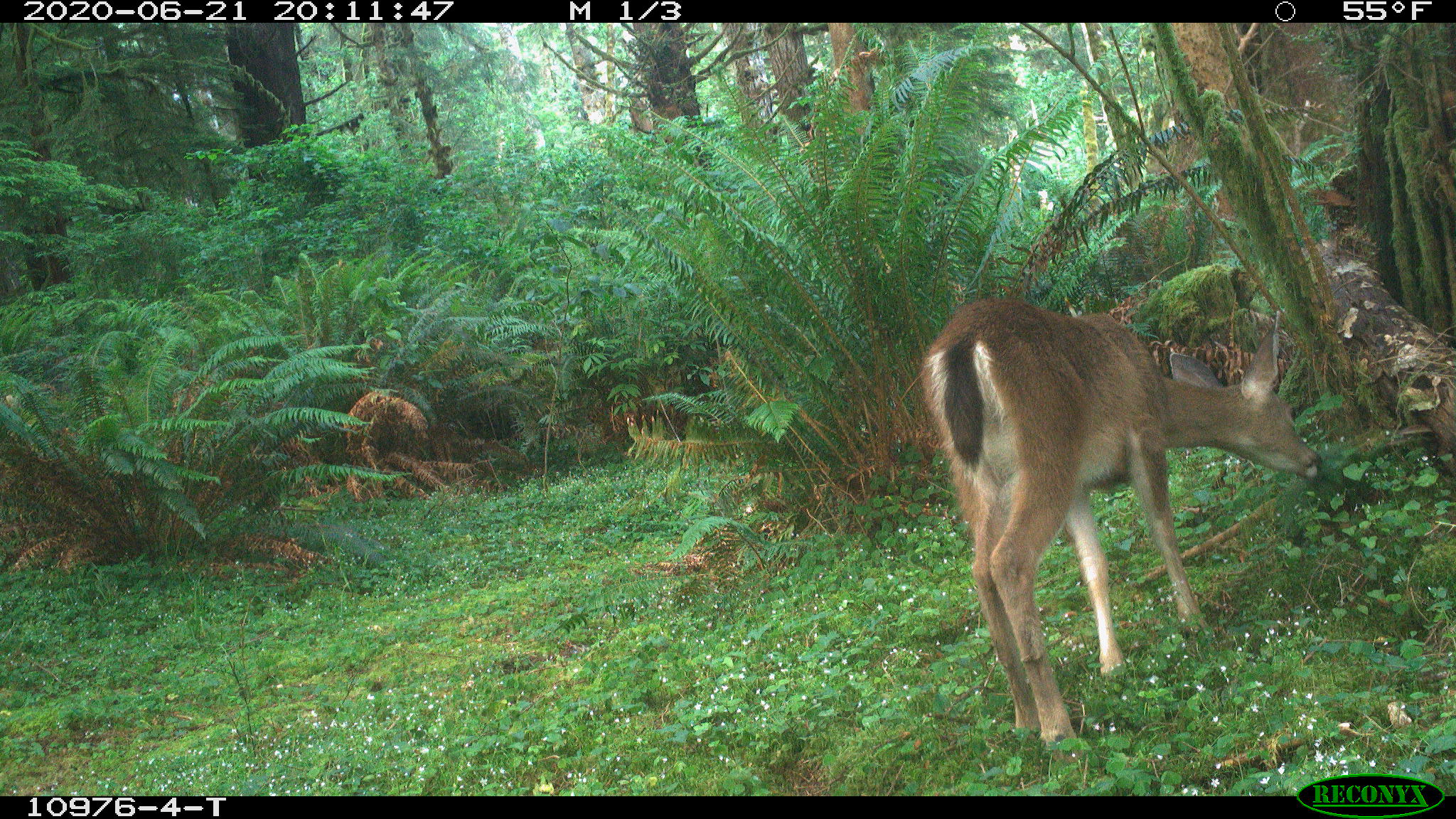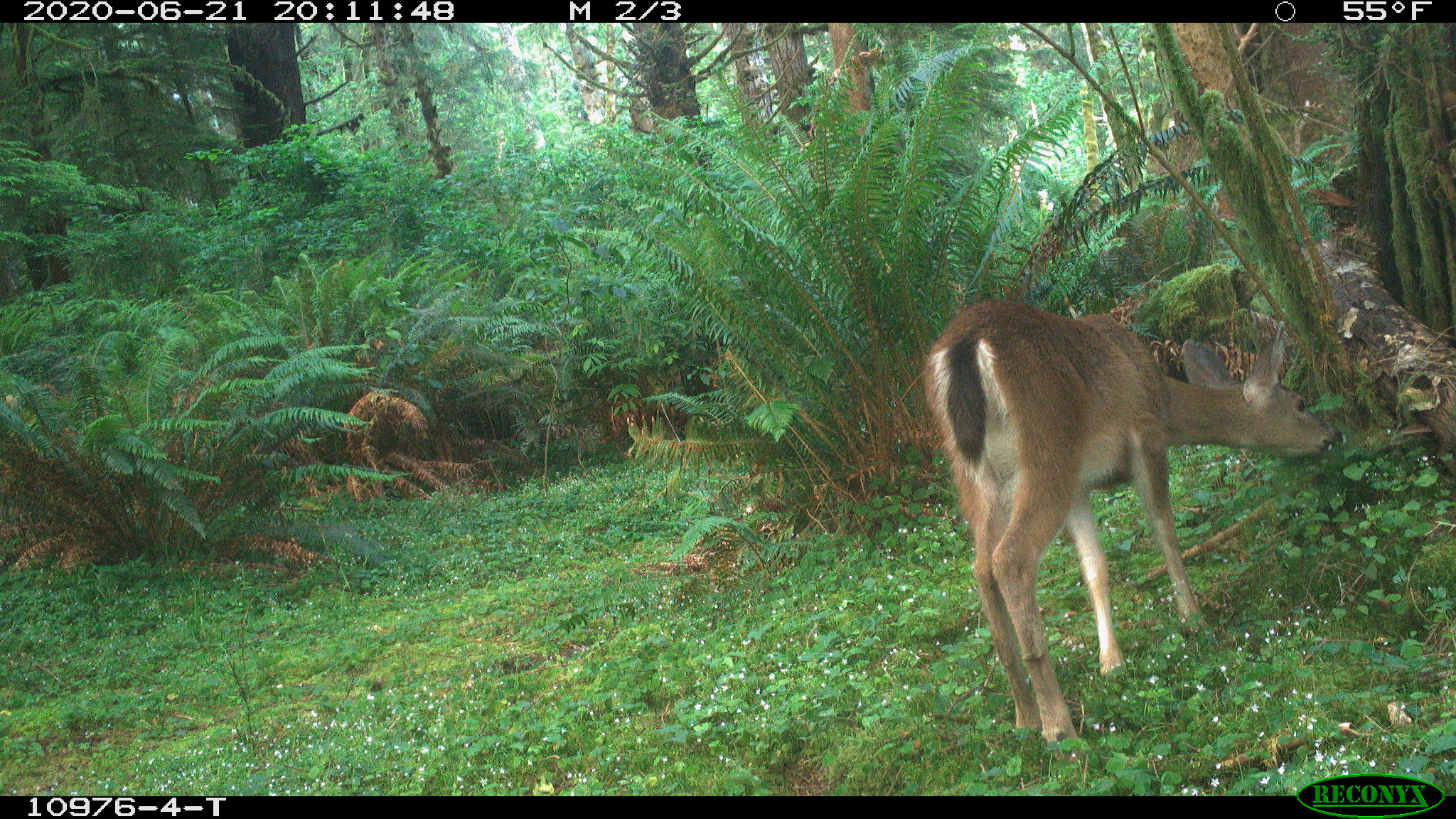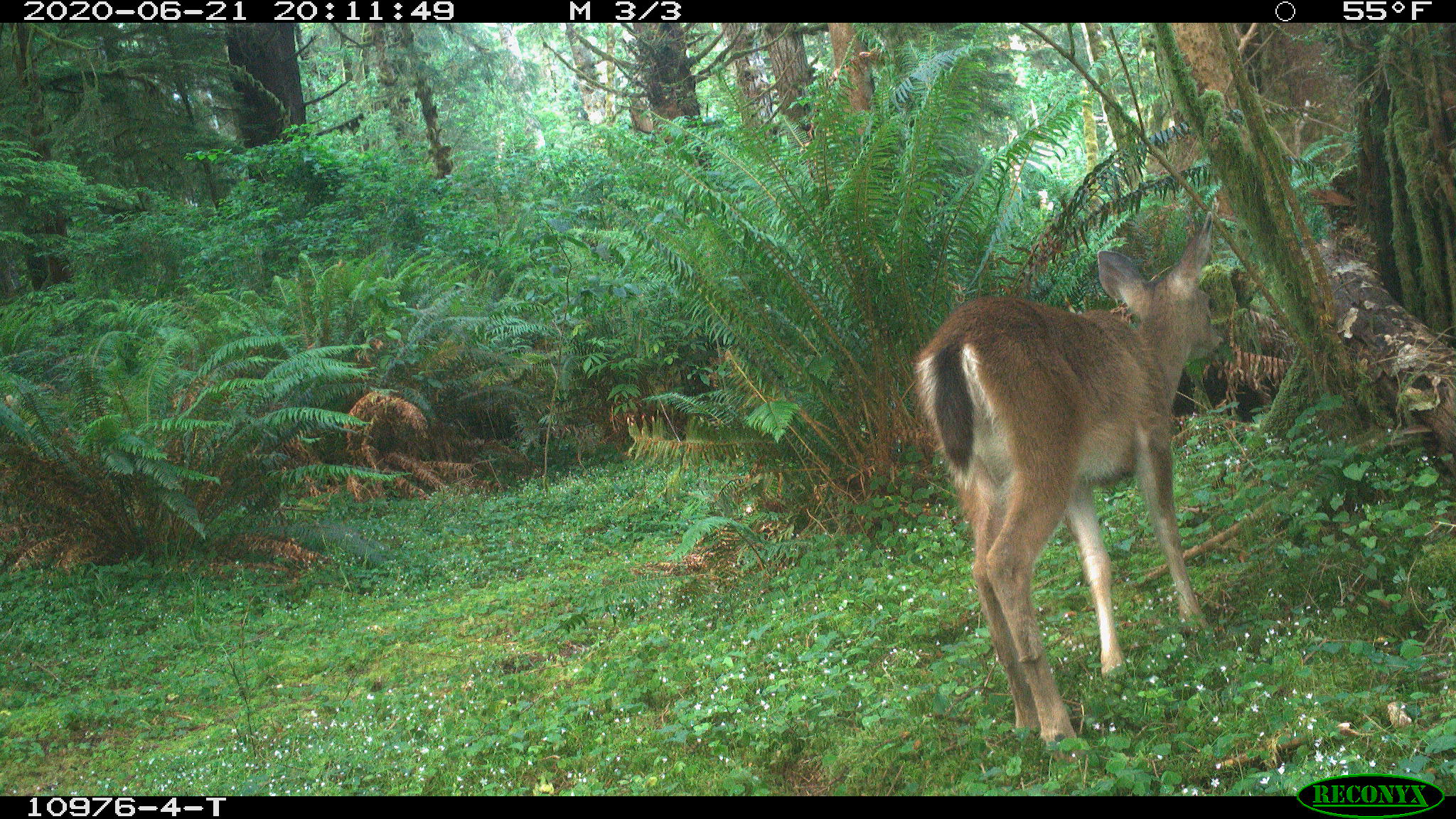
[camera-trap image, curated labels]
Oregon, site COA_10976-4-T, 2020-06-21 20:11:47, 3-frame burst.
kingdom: Animalia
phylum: Chordata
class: Mammalia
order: Artiodactyla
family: Cervidae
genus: Odocoileus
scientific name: Odocoileus hemionus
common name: black-tailed deer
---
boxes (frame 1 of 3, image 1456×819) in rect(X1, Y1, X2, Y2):
black-tailed deer: rect(912, 283, 1333, 759)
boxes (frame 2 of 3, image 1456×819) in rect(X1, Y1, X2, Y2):
black-tailed deer: rect(912, 288, 1354, 747)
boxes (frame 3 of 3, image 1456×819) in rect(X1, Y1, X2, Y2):
black-tailed deer: rect(909, 213, 1231, 755)